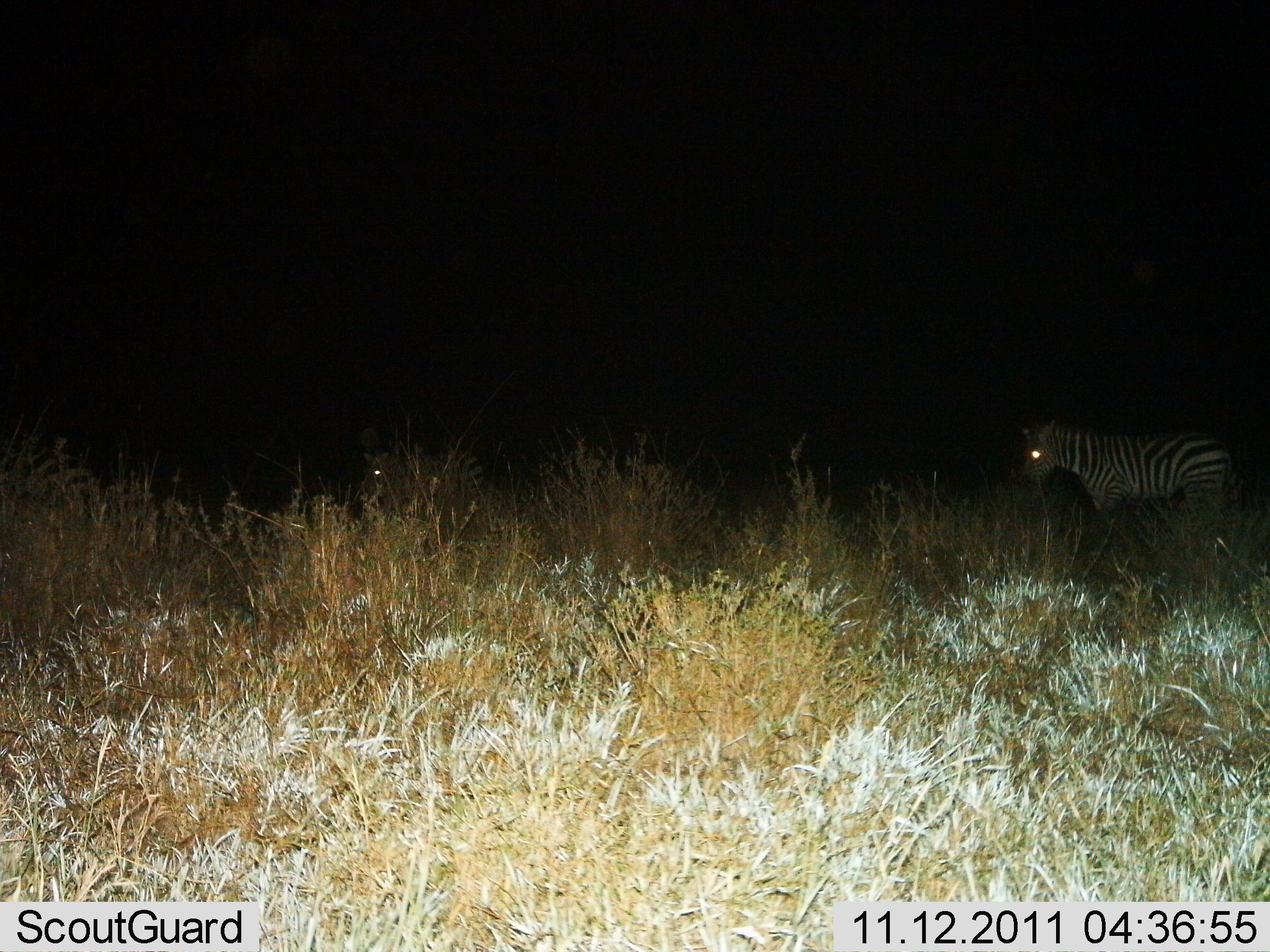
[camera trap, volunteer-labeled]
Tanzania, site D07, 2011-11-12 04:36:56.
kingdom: Animalia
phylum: Chordata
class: Mammalia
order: Perissodactyla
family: Equidae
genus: Equus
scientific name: Equus quagga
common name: plains zebra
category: zebra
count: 2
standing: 100%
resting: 0%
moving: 0%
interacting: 0%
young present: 0%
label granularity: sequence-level